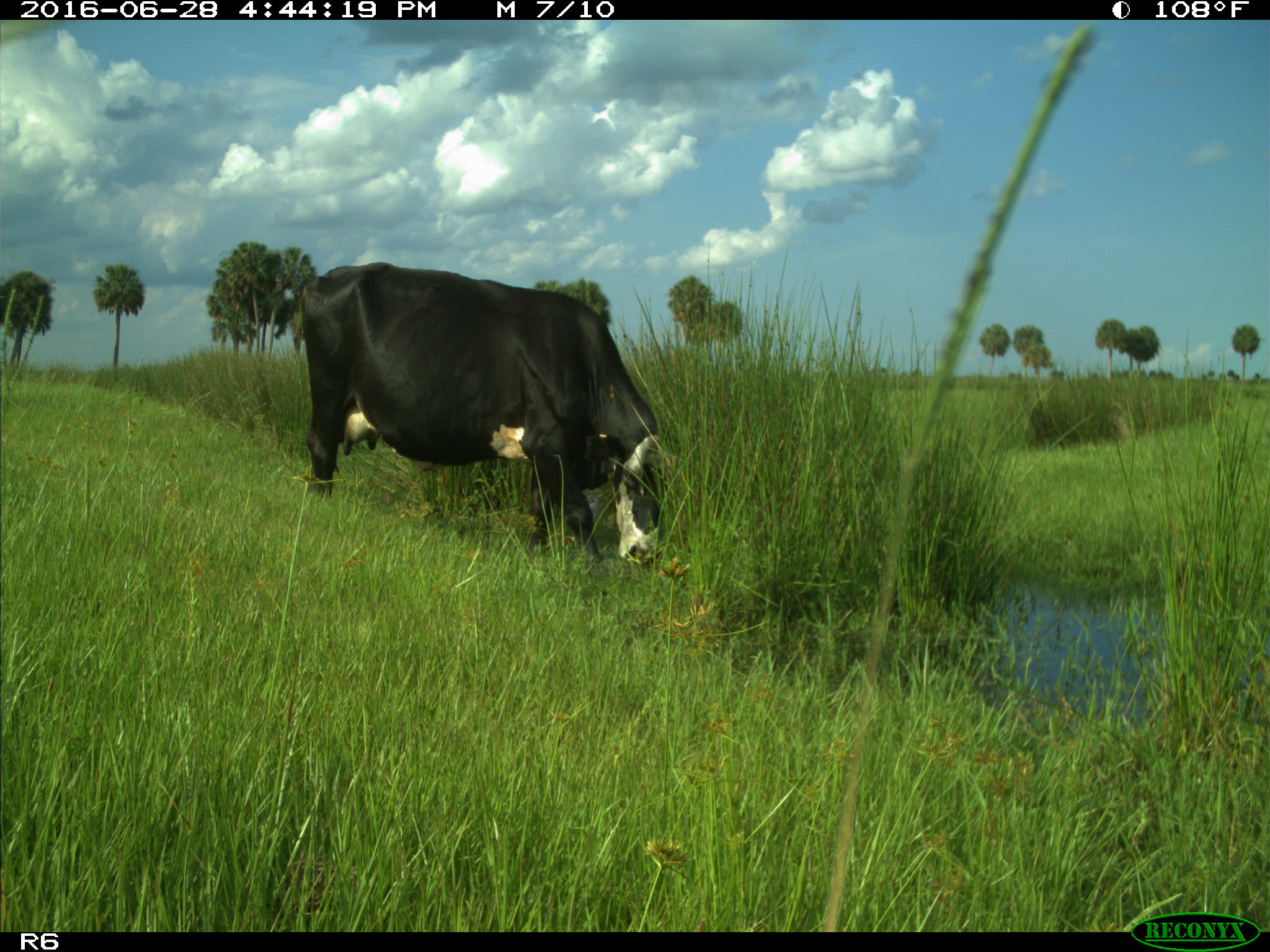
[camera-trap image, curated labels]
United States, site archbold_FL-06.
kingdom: Animalia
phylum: Chordata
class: Mammalia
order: Artiodactyla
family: Bovidae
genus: Bos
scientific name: Bos taurus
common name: domestic cow